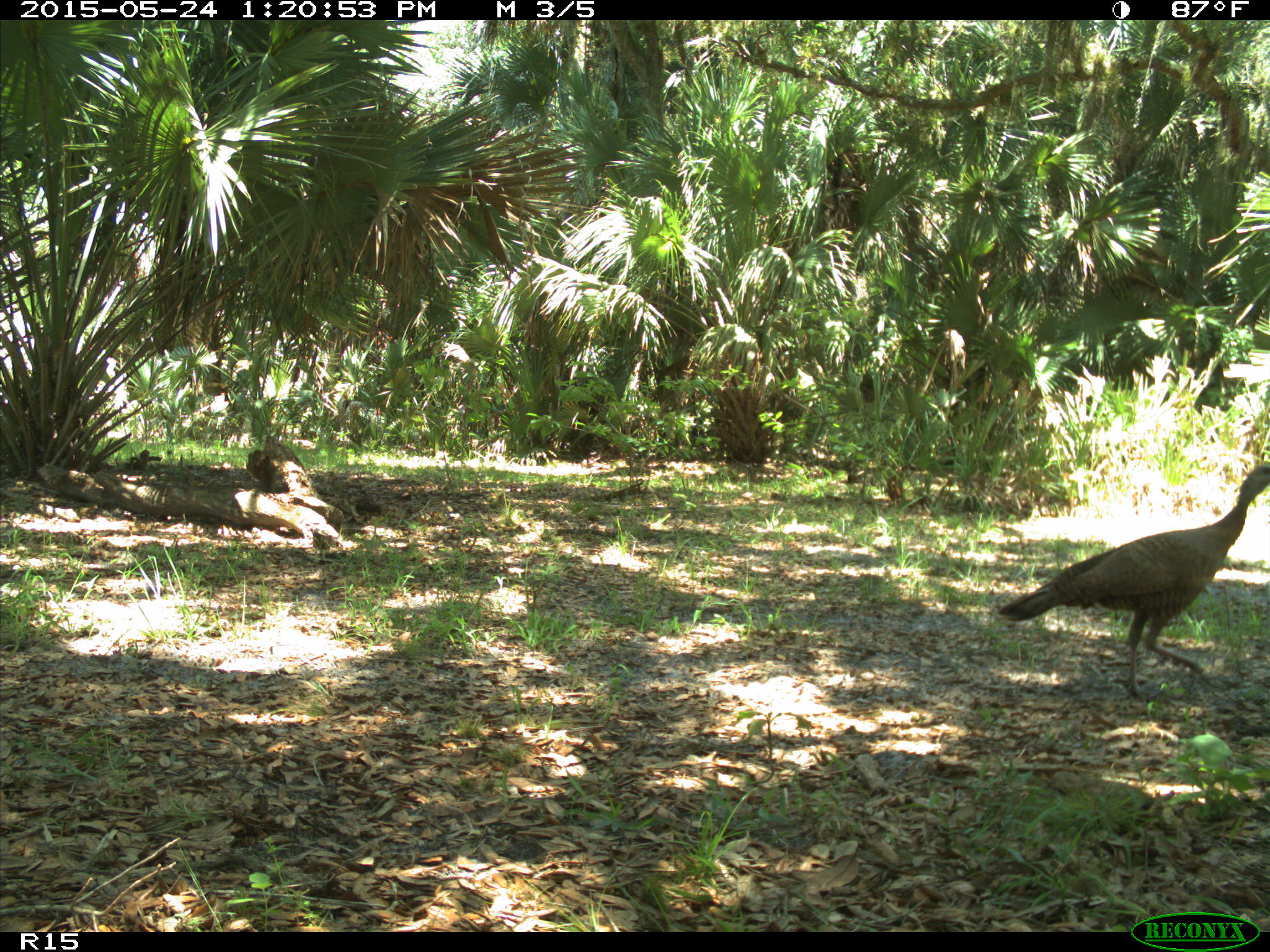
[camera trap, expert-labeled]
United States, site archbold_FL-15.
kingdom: Animalia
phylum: Chordata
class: Aves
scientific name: Aves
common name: birds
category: unidentified bird